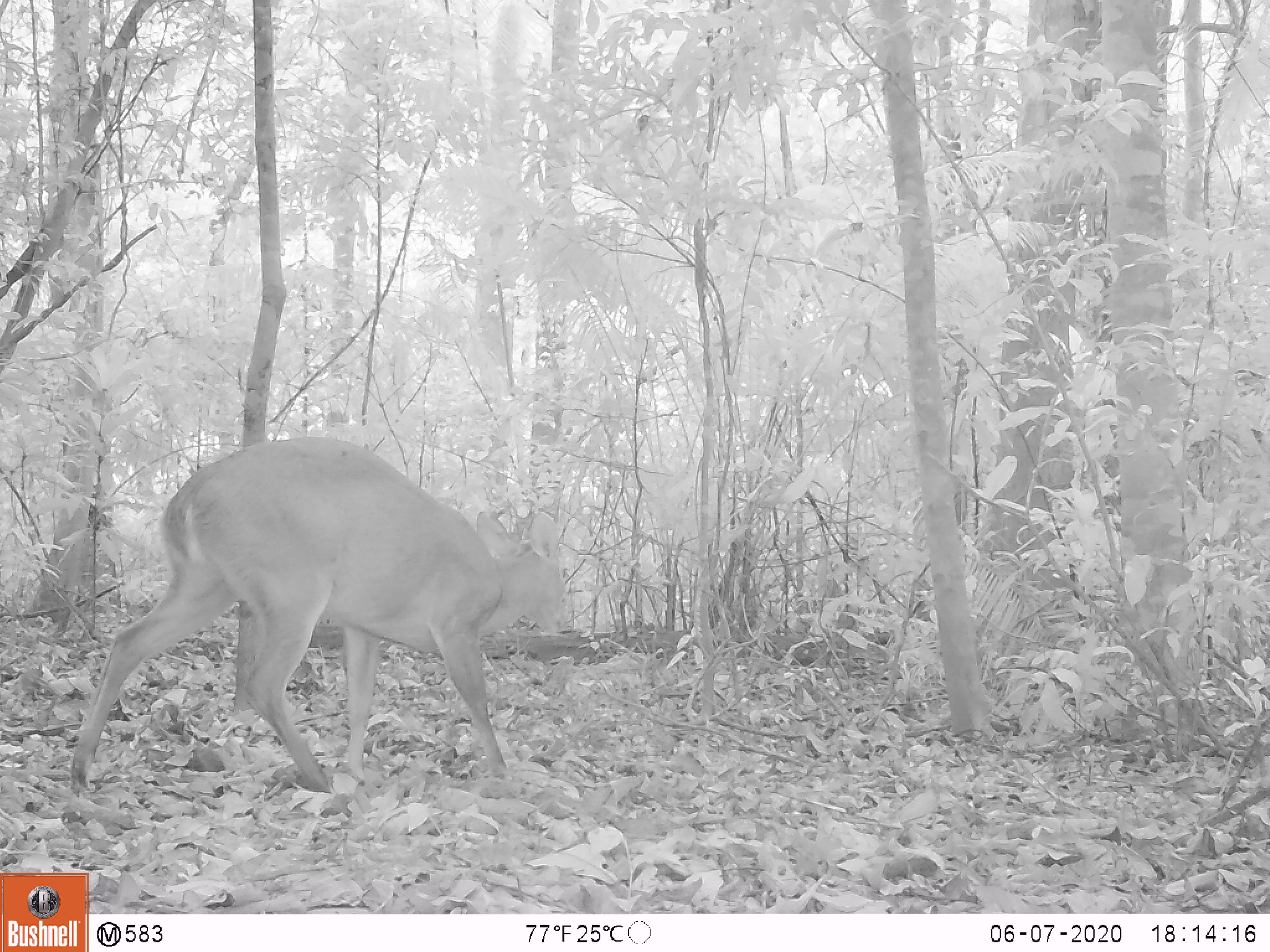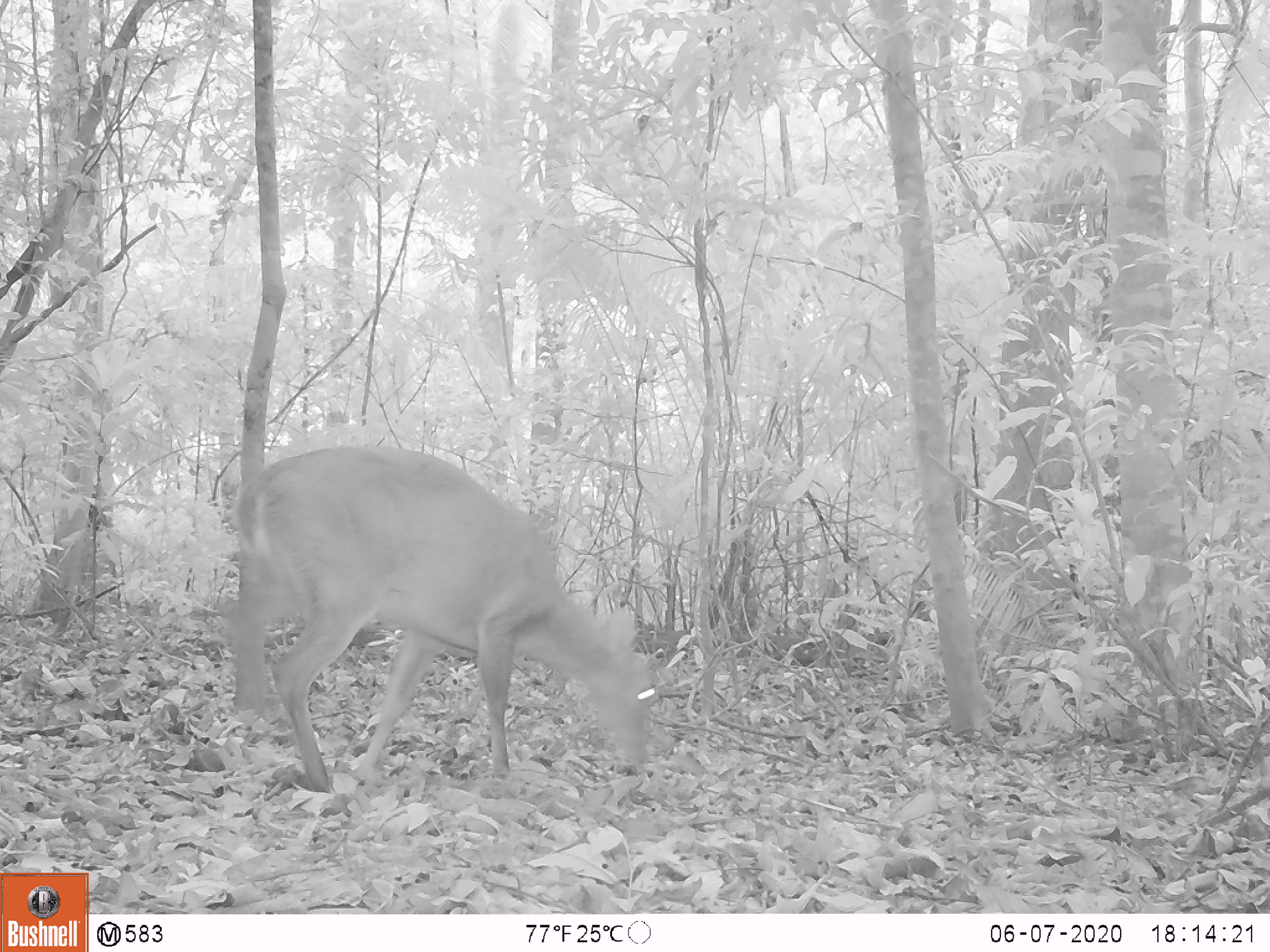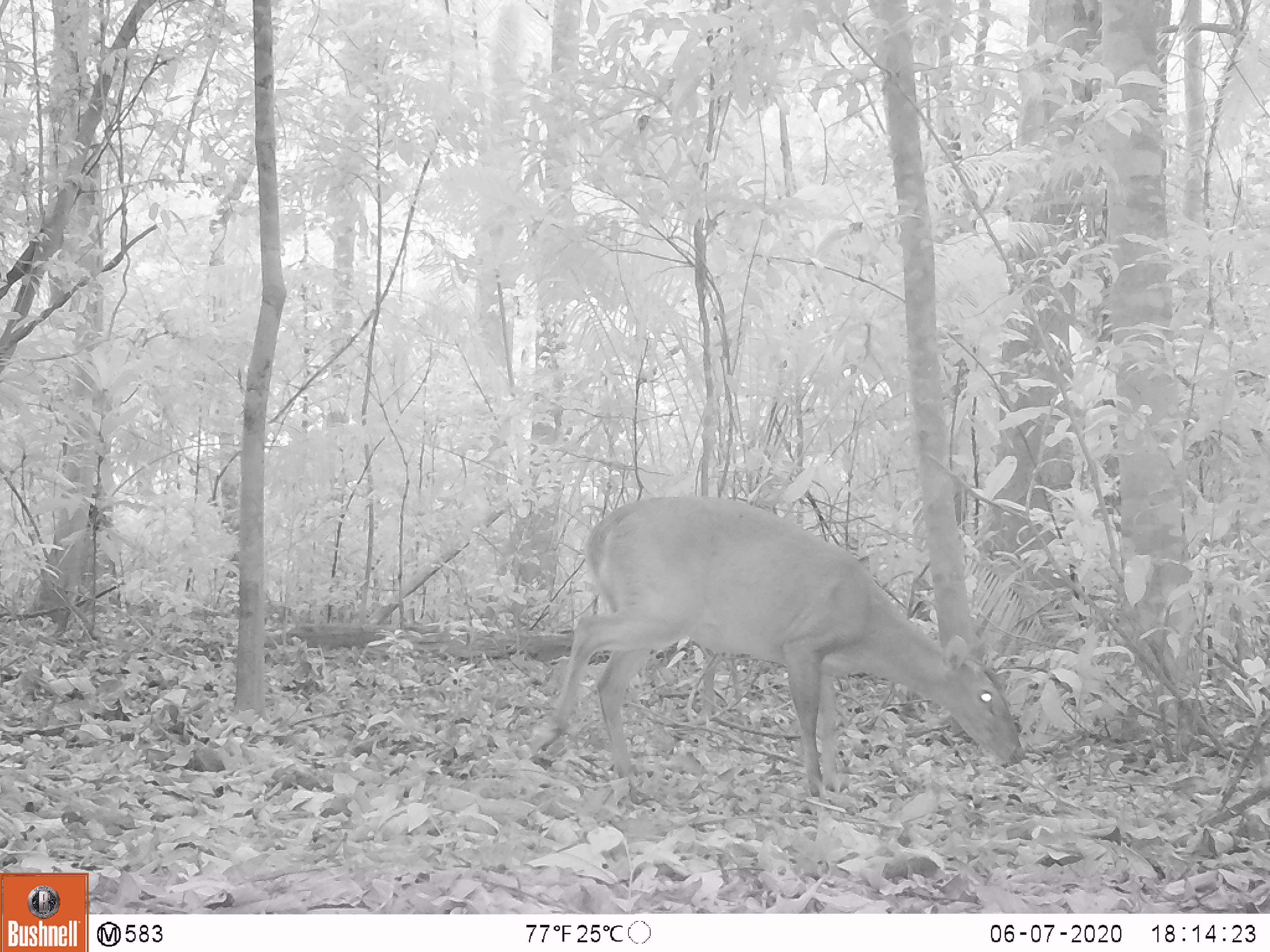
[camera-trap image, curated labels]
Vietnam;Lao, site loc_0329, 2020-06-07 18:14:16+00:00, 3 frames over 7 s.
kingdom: Animalia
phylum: Chordata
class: Mammalia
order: Artiodactyla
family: Cervidae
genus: Muntiacus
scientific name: Muntiacus vuquangensis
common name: large-antlered muntjac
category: large antlered muntjac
Large antlered muntjac (large-antlered muntjac) (Muntiacus vuquangensis). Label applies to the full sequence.